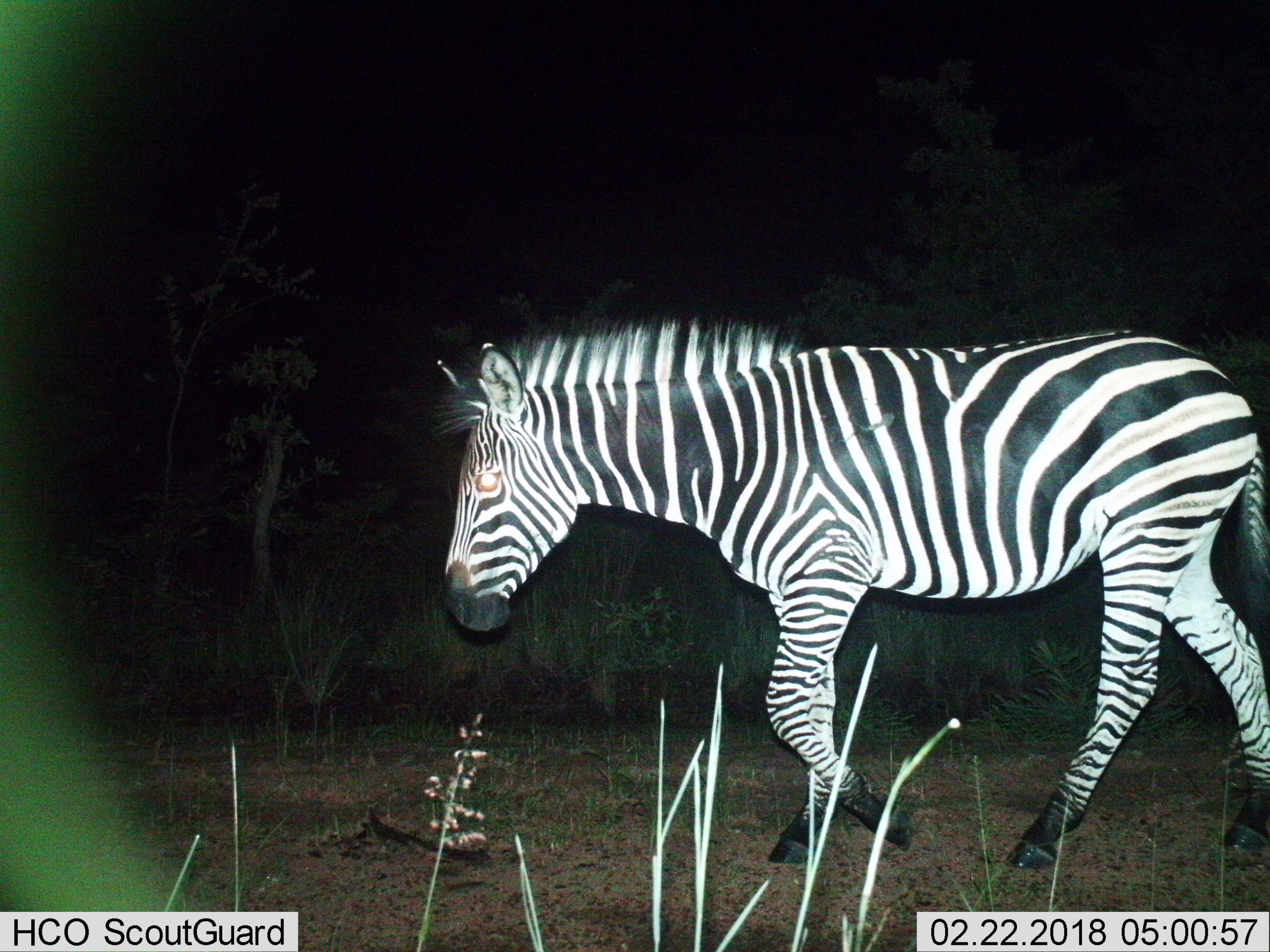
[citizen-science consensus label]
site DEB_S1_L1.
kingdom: Animalia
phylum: Chordata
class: Mammalia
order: Perissodactyla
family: Equidae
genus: Equus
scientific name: Equus quagga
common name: plains zebra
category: zebraplains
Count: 1.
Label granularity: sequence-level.